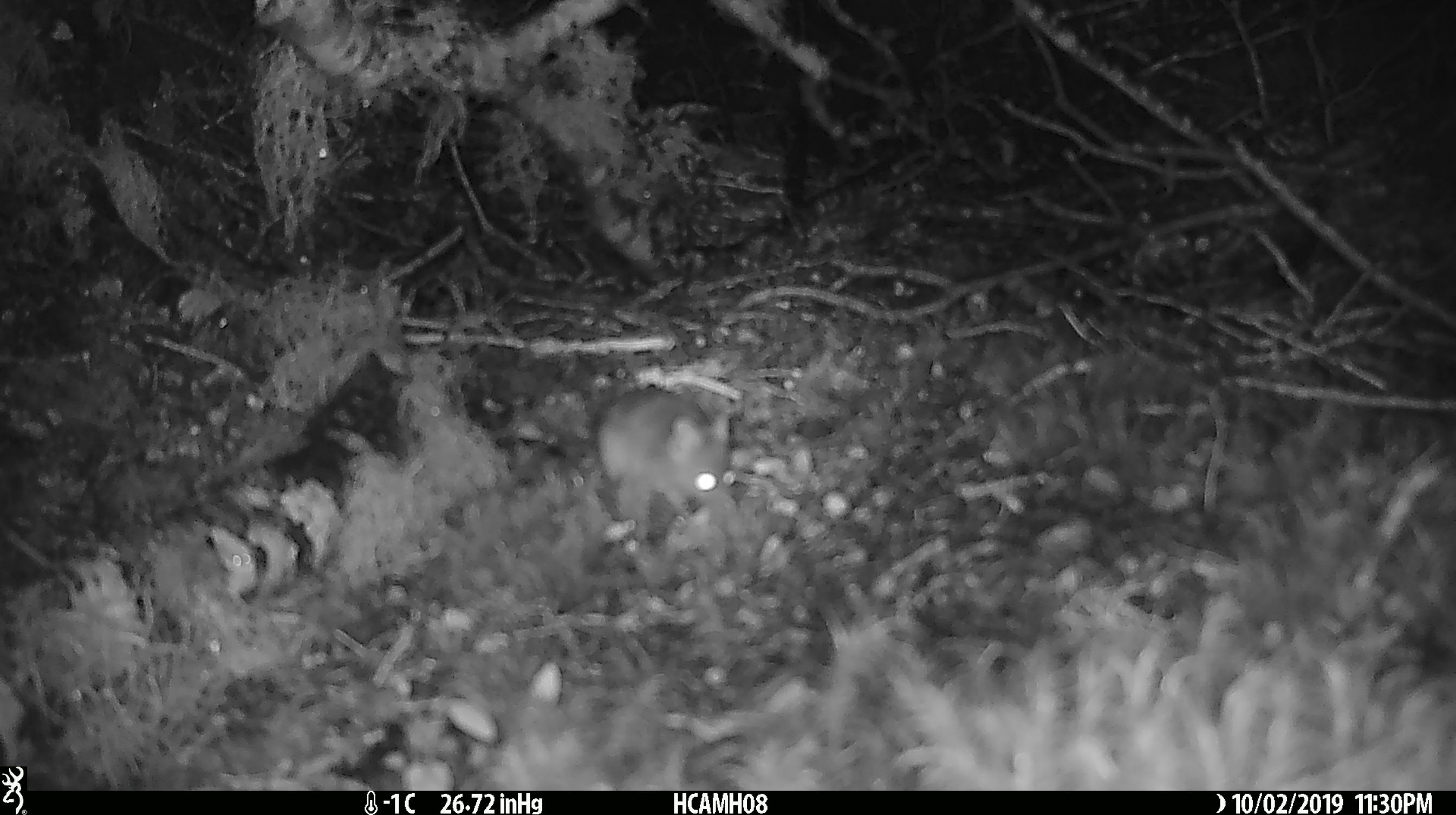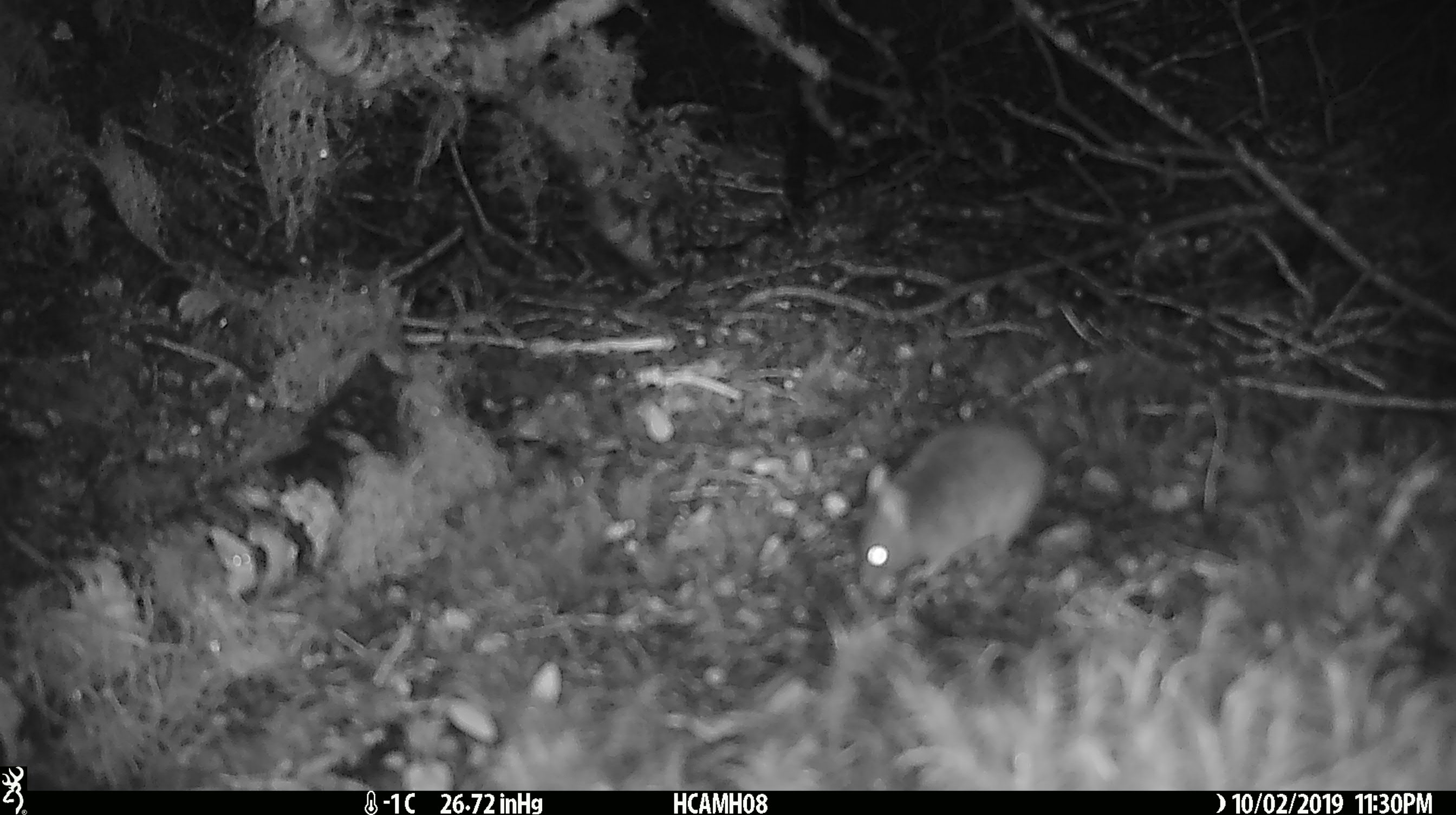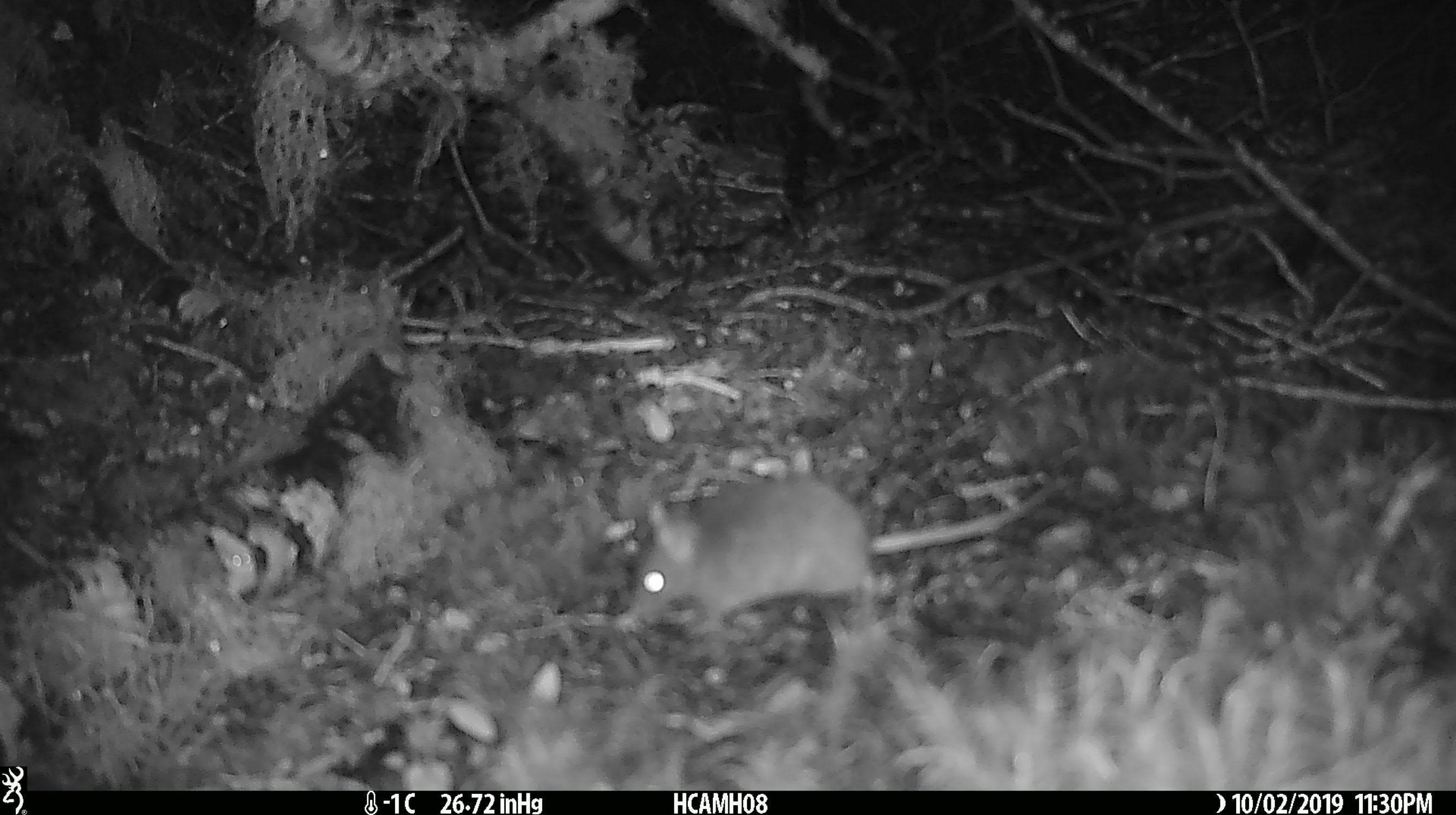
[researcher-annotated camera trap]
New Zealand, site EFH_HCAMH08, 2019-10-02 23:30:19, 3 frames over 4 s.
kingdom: Animalia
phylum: Chordata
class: Mammalia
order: Rodentia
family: Muridae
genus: Mus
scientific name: Mus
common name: mouse